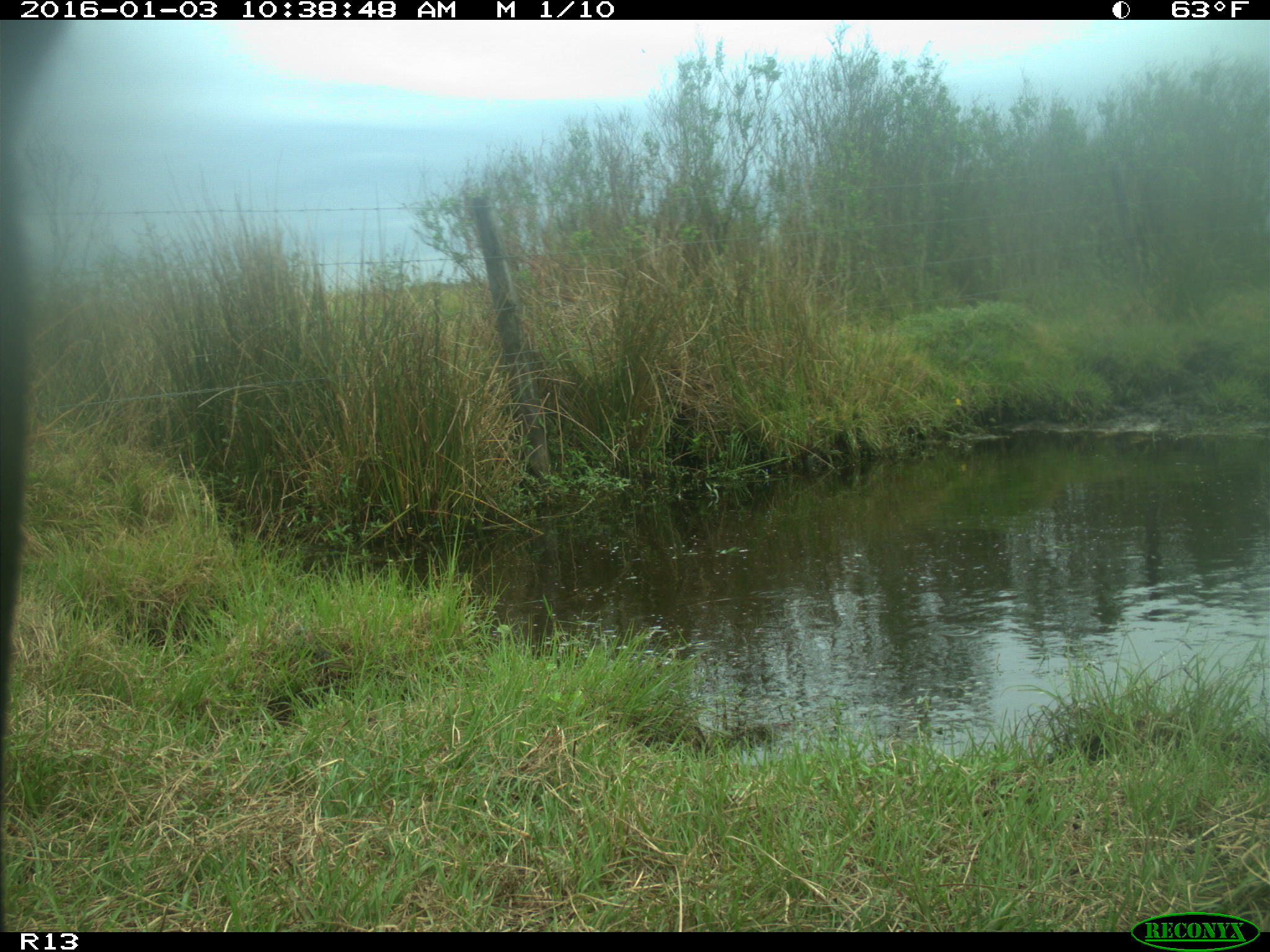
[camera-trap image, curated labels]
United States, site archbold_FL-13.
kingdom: Animalia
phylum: Chordata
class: Mammalia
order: Artiodactyla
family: Bovidae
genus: Bos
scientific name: Bos taurus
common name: domestic cow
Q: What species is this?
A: Bos taurus (domestic cow).